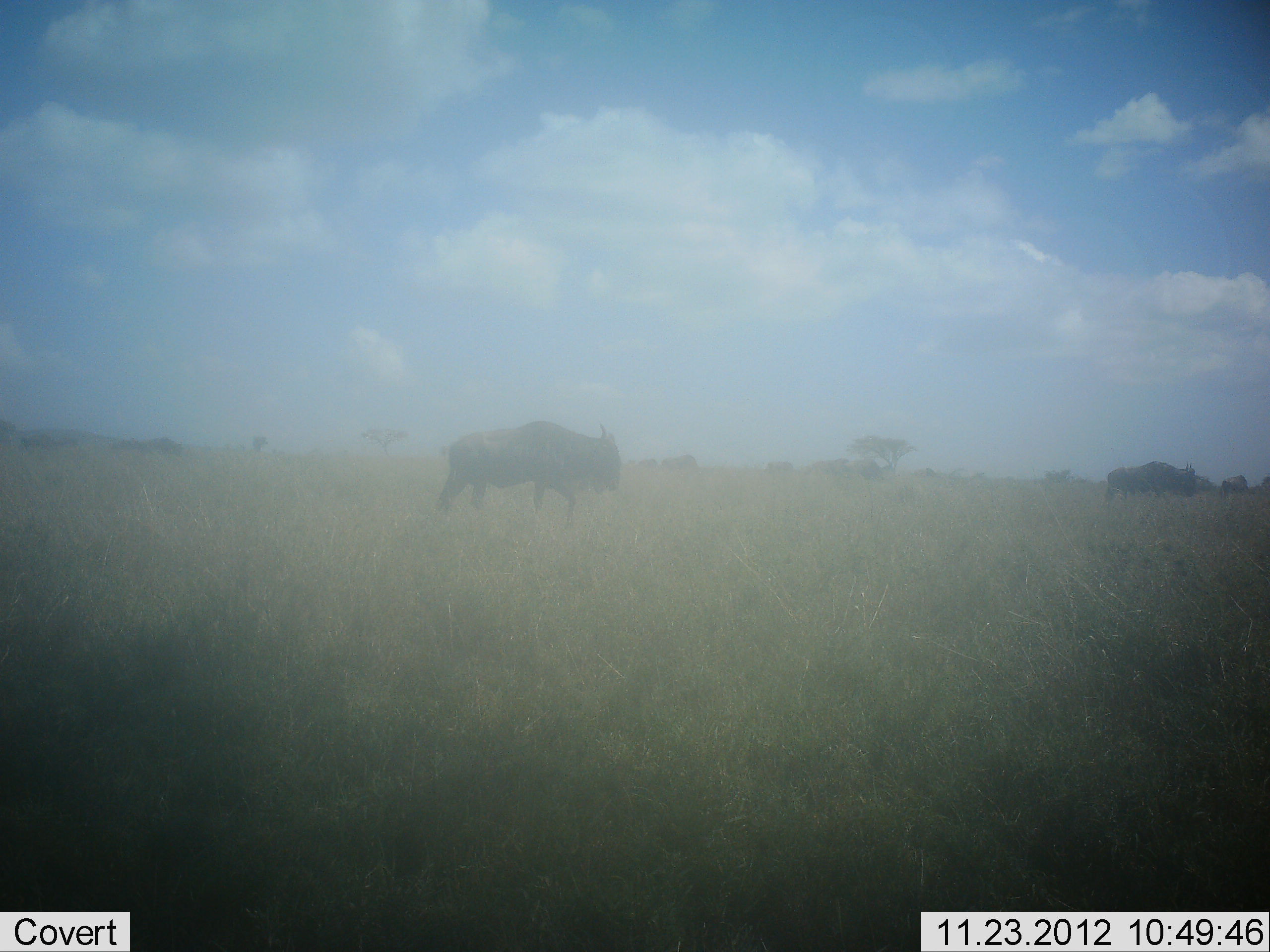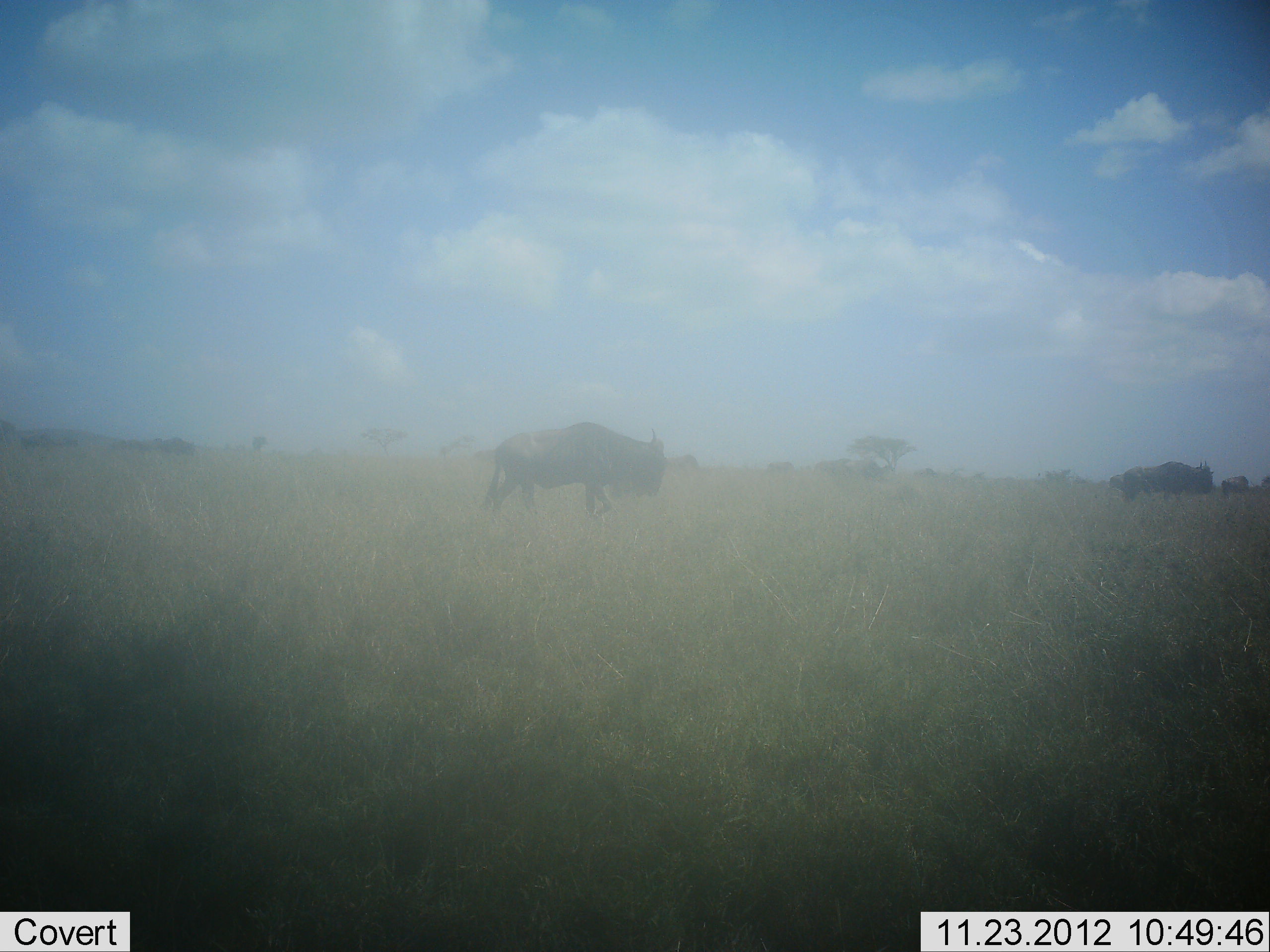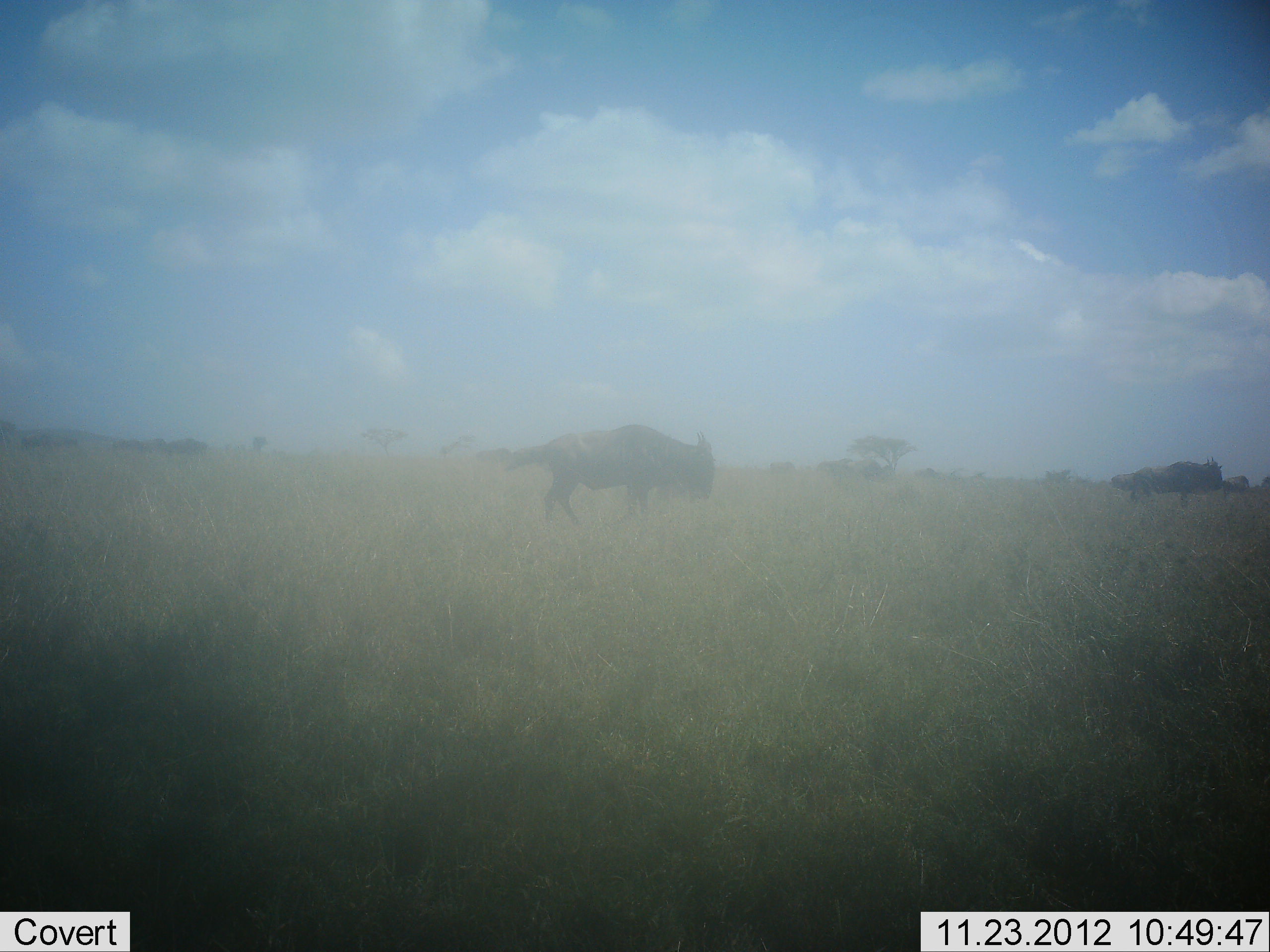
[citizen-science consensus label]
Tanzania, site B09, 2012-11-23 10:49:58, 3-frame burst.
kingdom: Animalia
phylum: Chordata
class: Mammalia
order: Artiodactyla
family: Bovidae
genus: Connochaetes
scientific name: Connochaetes taurinus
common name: blue wildebeest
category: wildebeest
Wildebeest (blue wildebeest) (Connochaetes taurinus), count 7. Behavior (volunteer vote fractions): standing 0%, resting 0%, moving 100%, interacting 0%. Young present (vote fraction): 0%. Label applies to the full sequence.